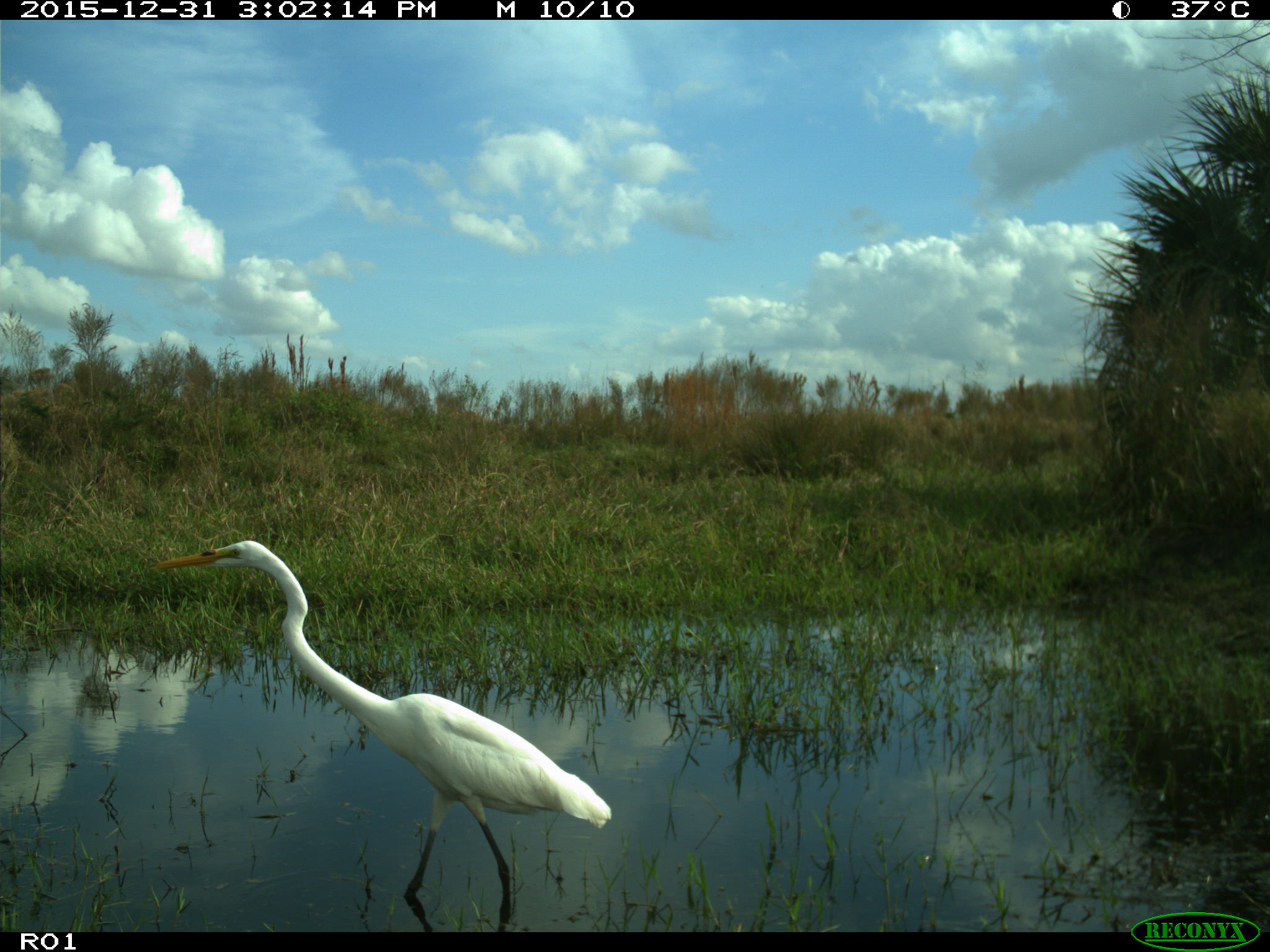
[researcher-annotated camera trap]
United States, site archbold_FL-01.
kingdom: Animalia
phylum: Chordata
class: Aves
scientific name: Aves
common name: birds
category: unidentified bird